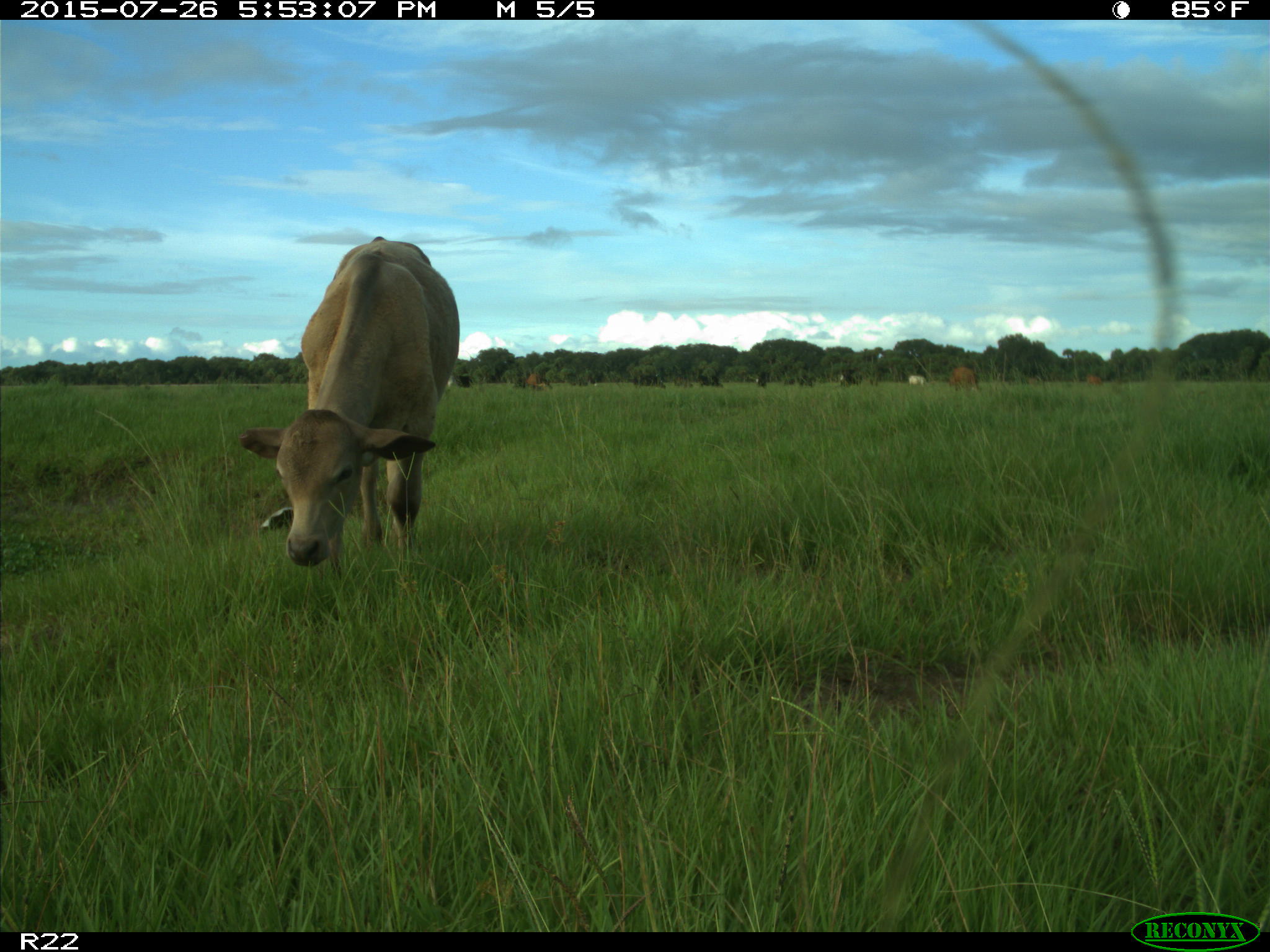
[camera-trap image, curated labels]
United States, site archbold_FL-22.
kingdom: Animalia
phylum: Chordata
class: Mammalia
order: Artiodactyla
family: Bovidae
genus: Bos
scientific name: Bos taurus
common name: domestic cow